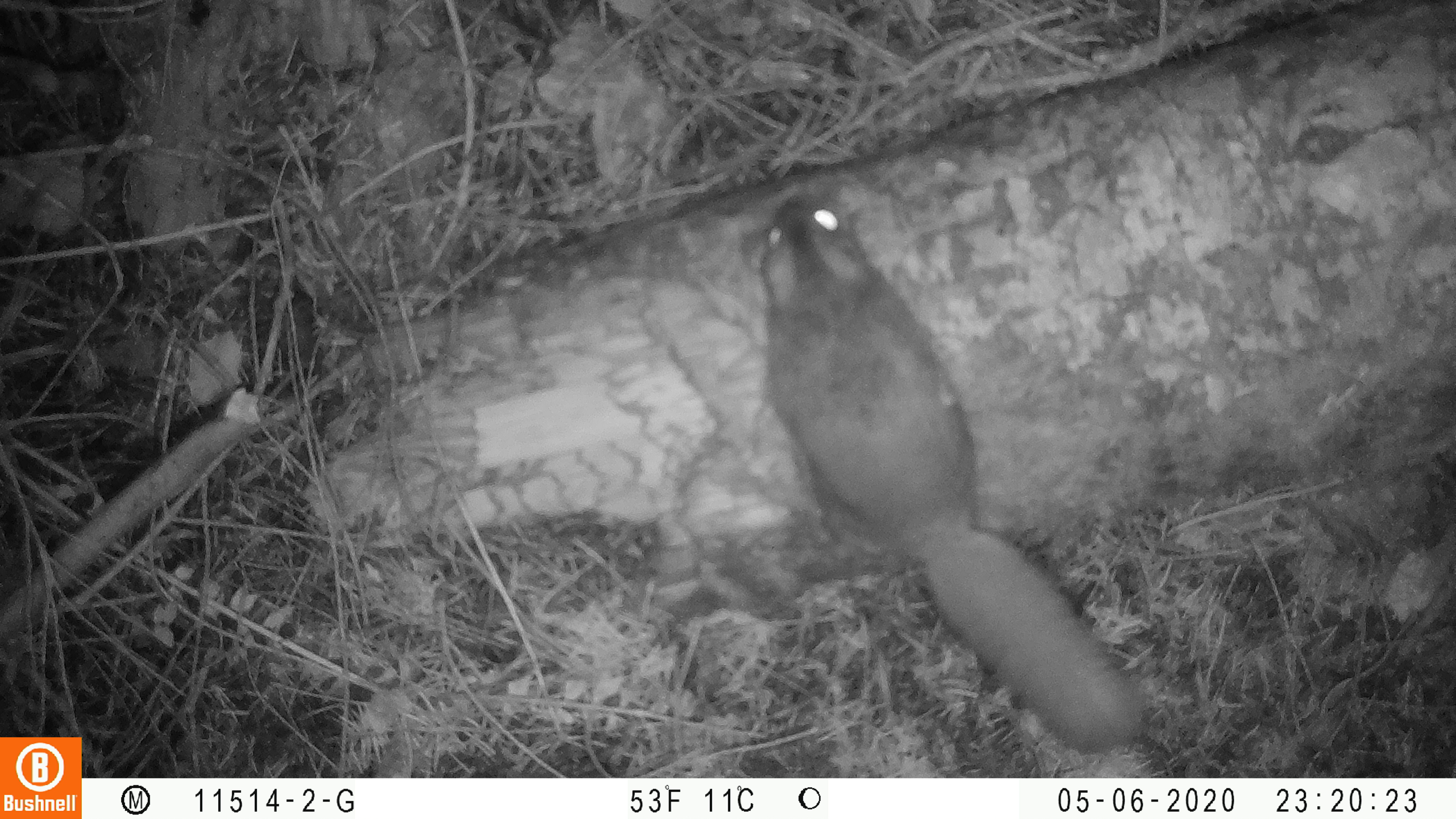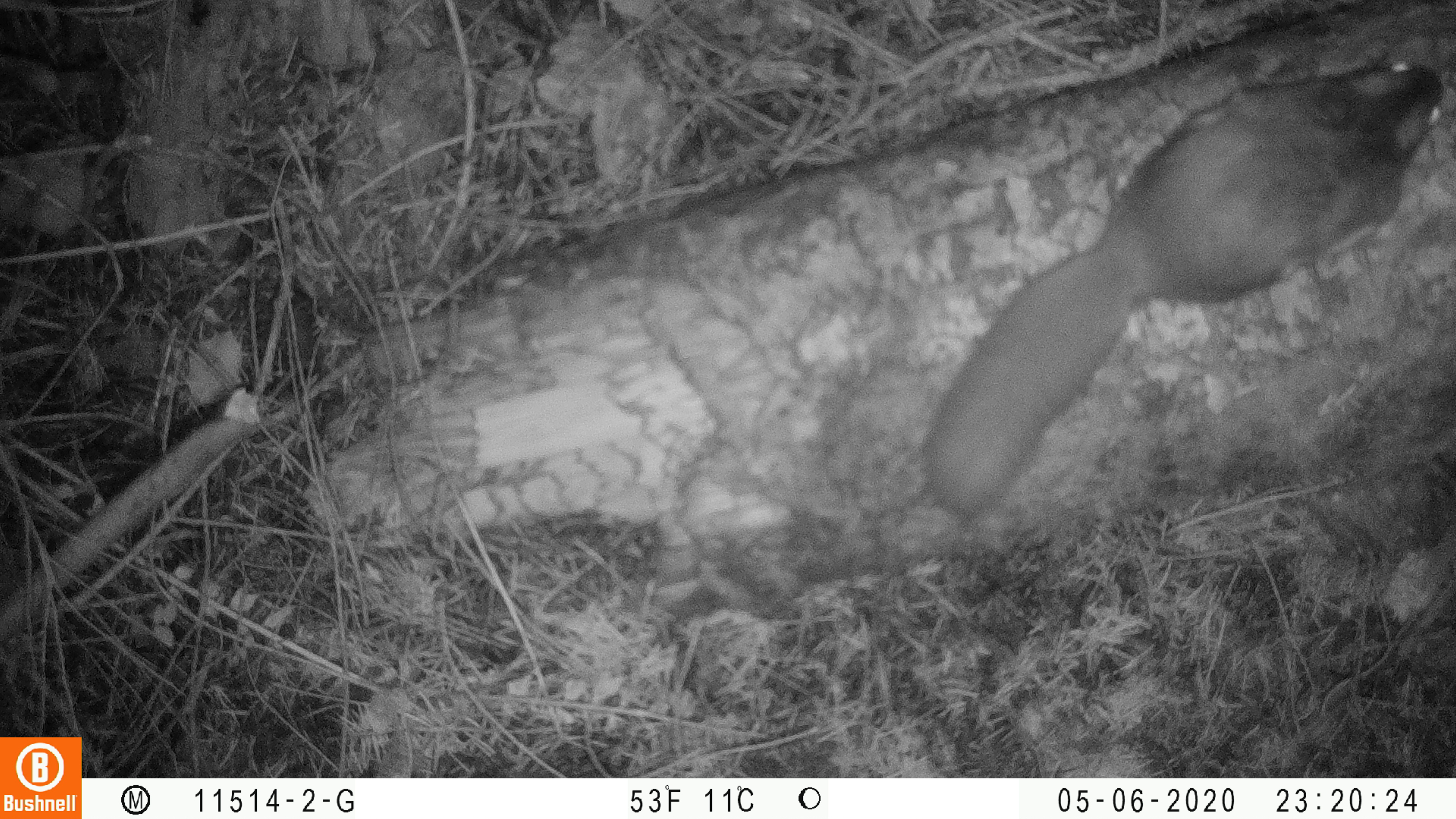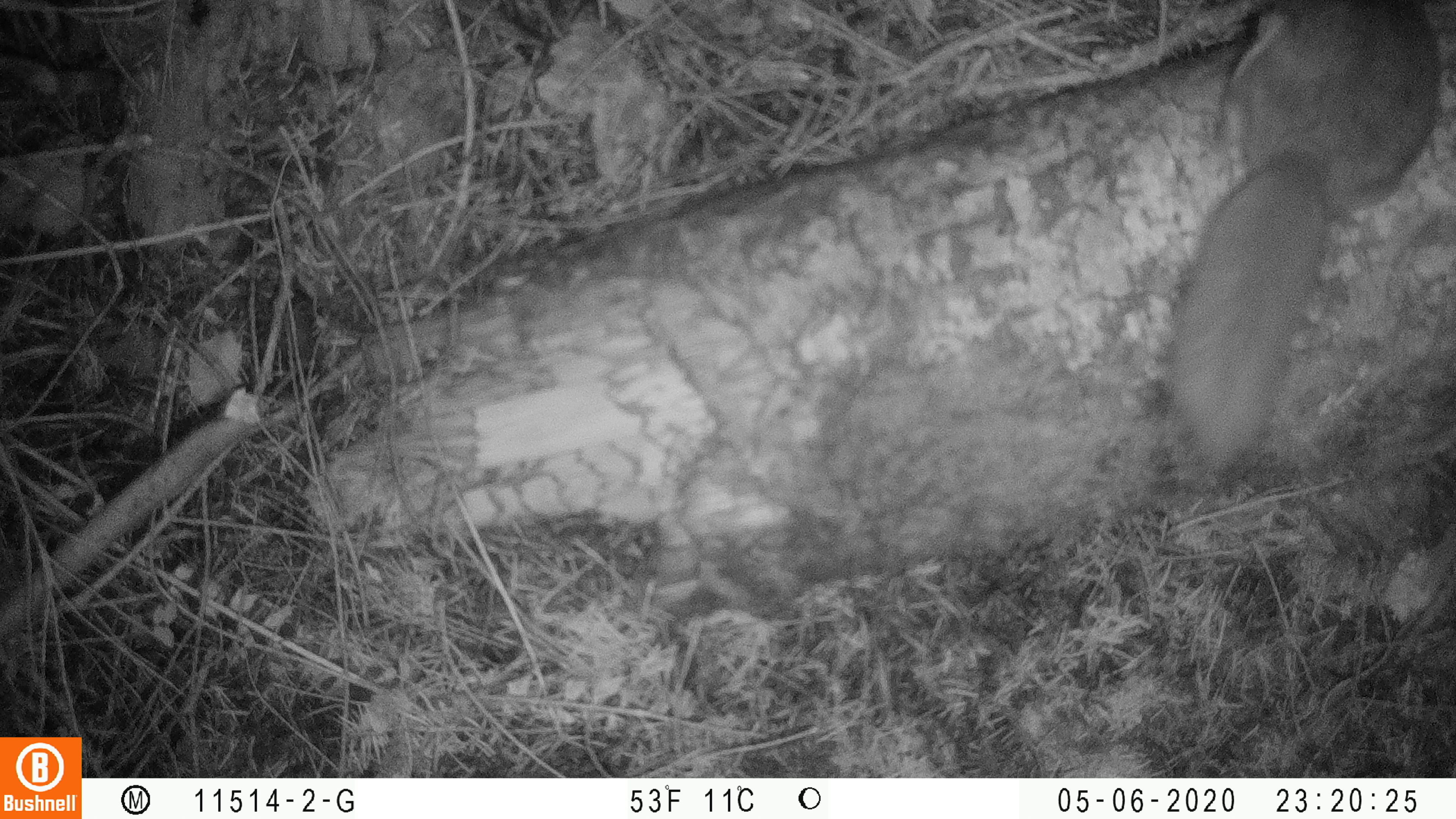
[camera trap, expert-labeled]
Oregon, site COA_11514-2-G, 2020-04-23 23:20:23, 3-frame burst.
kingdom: Animalia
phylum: Chordata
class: Mammalia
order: Rodentia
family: Sciuridae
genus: Glaucomys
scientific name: Glaucomys oregonensis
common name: humboldt's flying squirrel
Humboldt's flying squirrel (Glaucomys oregonensis).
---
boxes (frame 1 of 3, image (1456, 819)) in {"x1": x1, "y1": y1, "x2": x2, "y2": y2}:
humboldt's flying squirrel: {"x1": 742, "y1": 184, "x2": 1163, "y2": 756}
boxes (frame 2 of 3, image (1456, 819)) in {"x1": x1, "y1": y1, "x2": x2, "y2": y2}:
humboldt's flying squirrel: {"x1": 908, "y1": 52, "x2": 1453, "y2": 536}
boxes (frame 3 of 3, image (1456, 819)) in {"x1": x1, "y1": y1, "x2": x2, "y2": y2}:
humboldt's flying squirrel: {"x1": 1152, "y1": 6, "x2": 1447, "y2": 493}